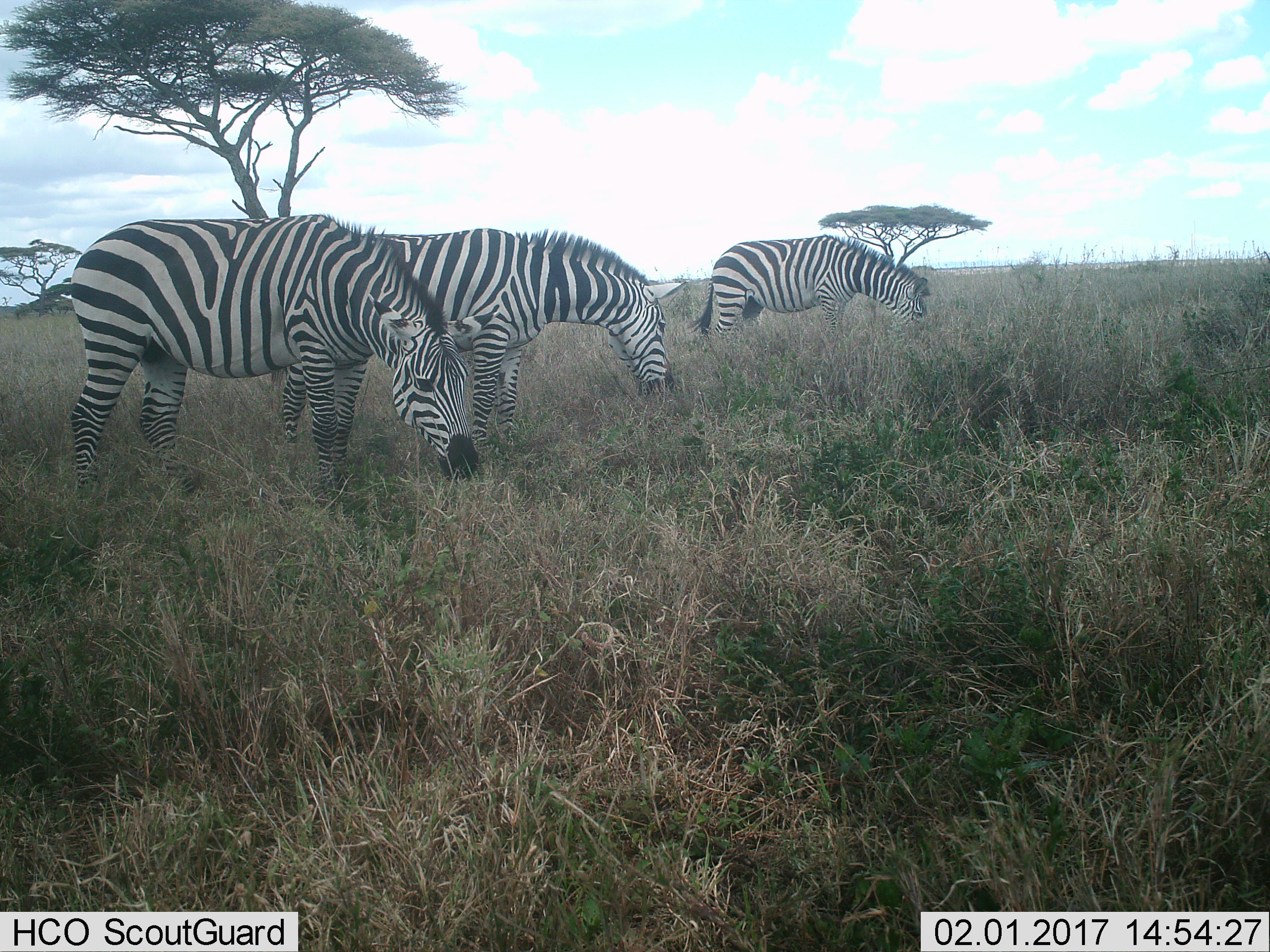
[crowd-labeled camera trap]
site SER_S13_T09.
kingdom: Animalia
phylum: Chordata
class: Mammalia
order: Perissodactyla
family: Equidae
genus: Equus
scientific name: Equus quagga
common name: plains zebra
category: zebraplains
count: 3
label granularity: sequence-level